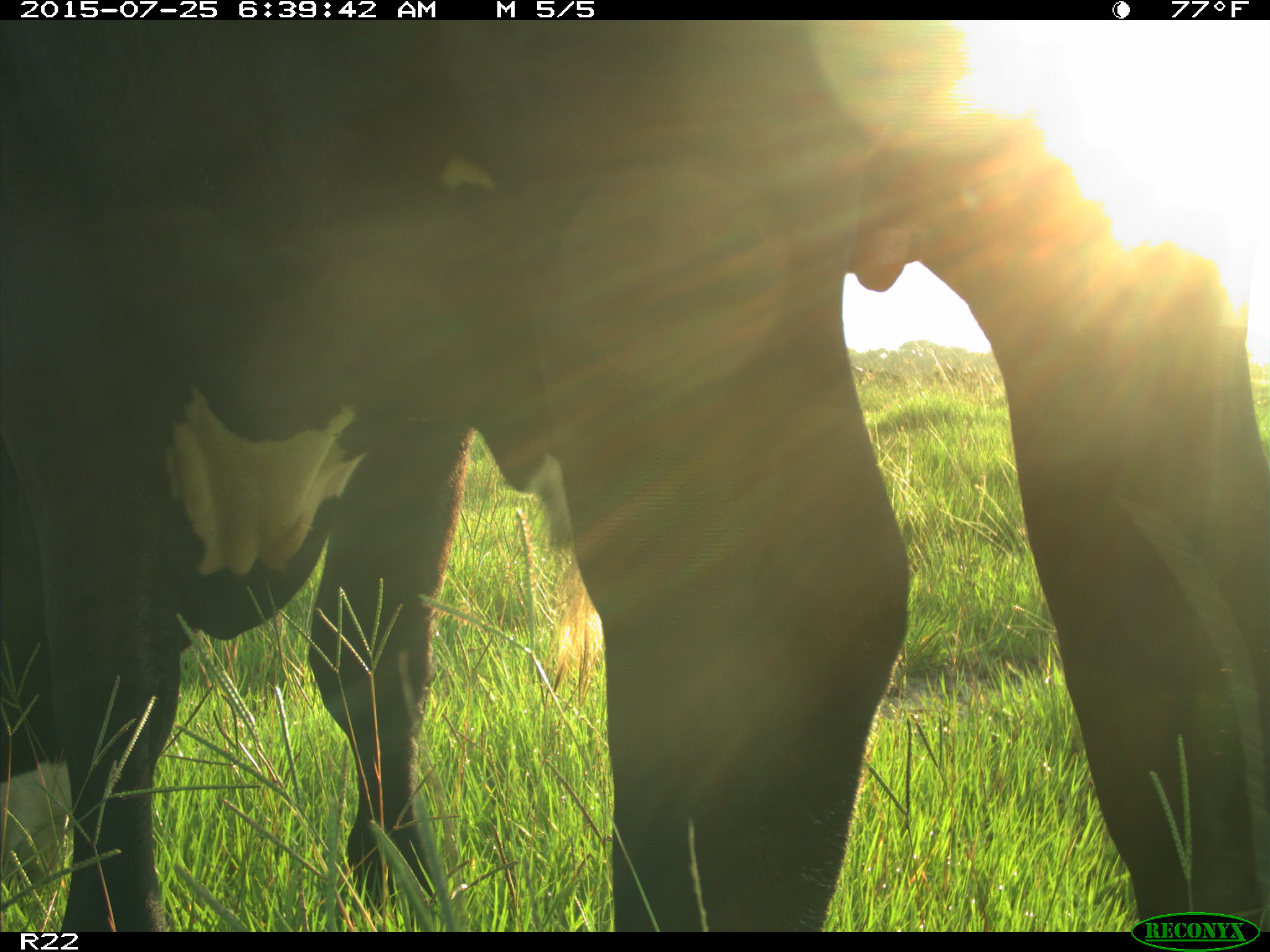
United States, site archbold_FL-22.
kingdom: Animalia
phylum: Chordata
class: Mammalia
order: Artiodactyla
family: Bovidae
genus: Bos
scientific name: Bos taurus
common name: domestic cow